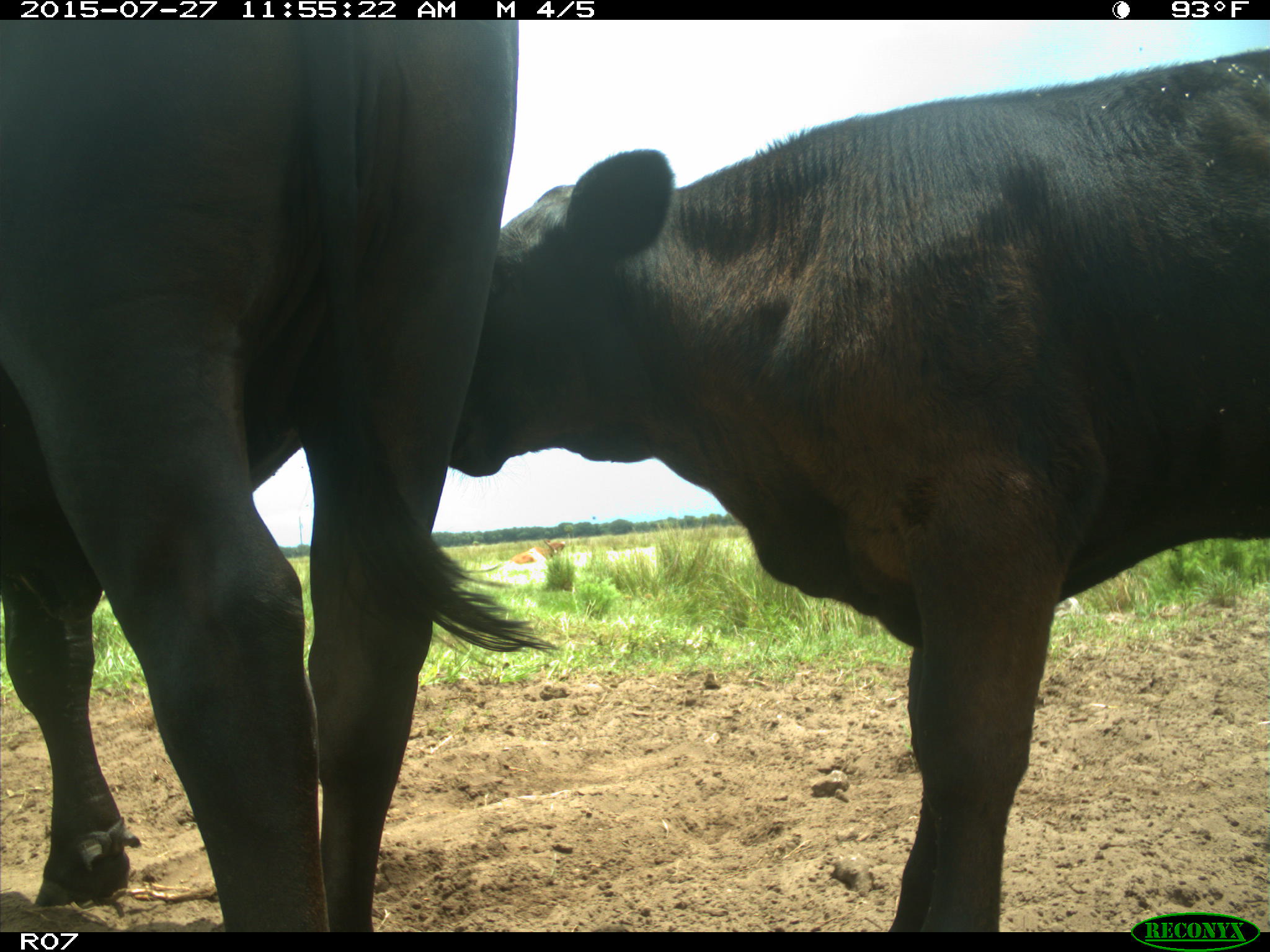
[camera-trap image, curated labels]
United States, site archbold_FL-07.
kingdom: Animalia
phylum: Chordata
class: Mammalia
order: Artiodactyla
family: Bovidae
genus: Bos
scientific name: Bos taurus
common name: domestic cow